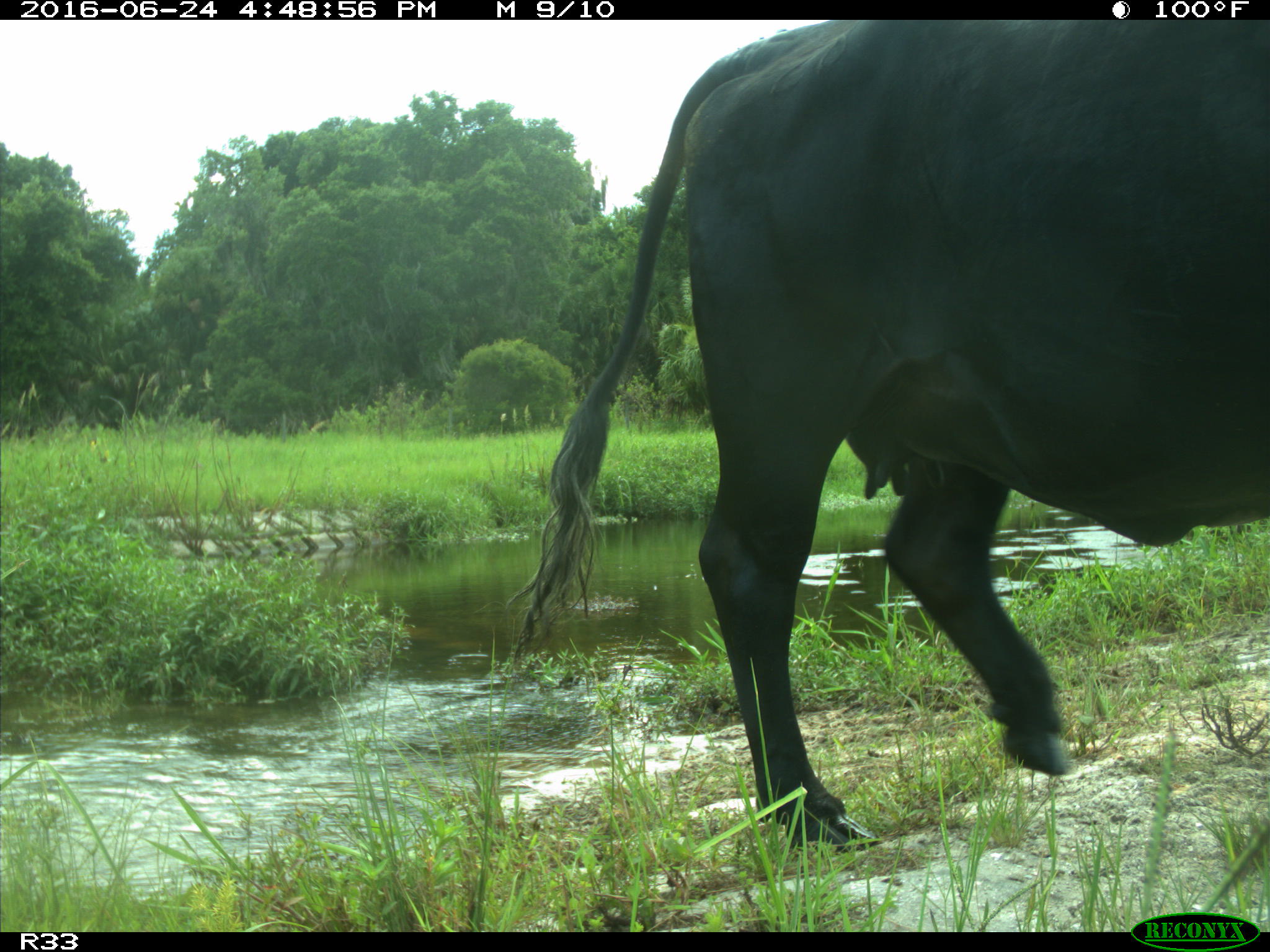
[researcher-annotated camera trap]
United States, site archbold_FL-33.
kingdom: Animalia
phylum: Chordata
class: Mammalia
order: Artiodactyla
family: Bovidae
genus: Bos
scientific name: Bos taurus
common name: domestic cow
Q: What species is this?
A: Bos taurus (domestic cow).